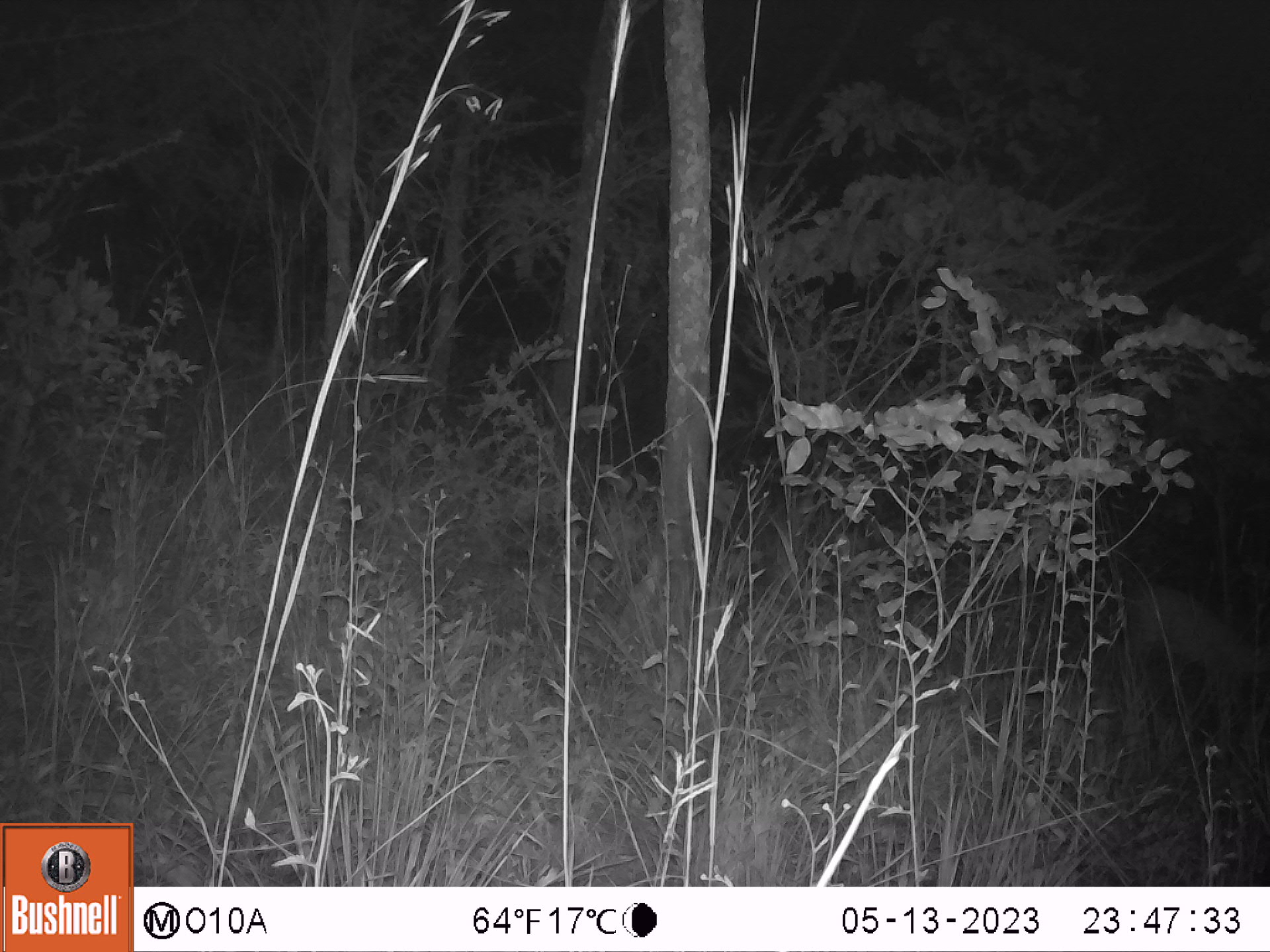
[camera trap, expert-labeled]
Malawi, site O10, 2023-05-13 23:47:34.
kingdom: Animalia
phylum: Chordata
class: Mammalia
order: Artiodactyla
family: Bovidae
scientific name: Antilopinae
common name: small antelope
Small antelope (Antilopinae), count 1.